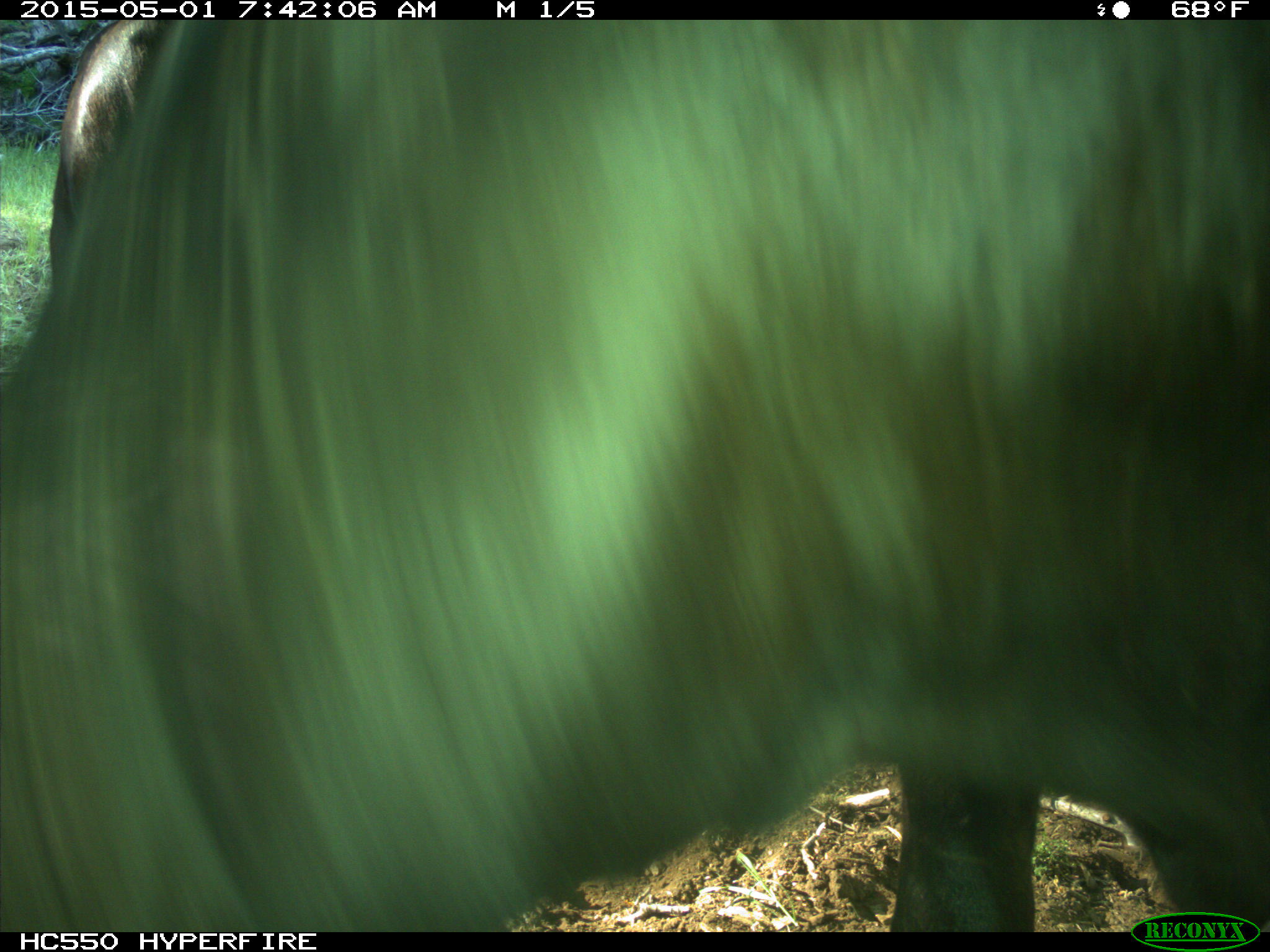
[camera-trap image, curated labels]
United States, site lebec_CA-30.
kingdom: Animalia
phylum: Chordata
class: Mammalia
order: Artiodactyla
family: Bovidae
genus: Bos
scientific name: Bos taurus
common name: domestic cow